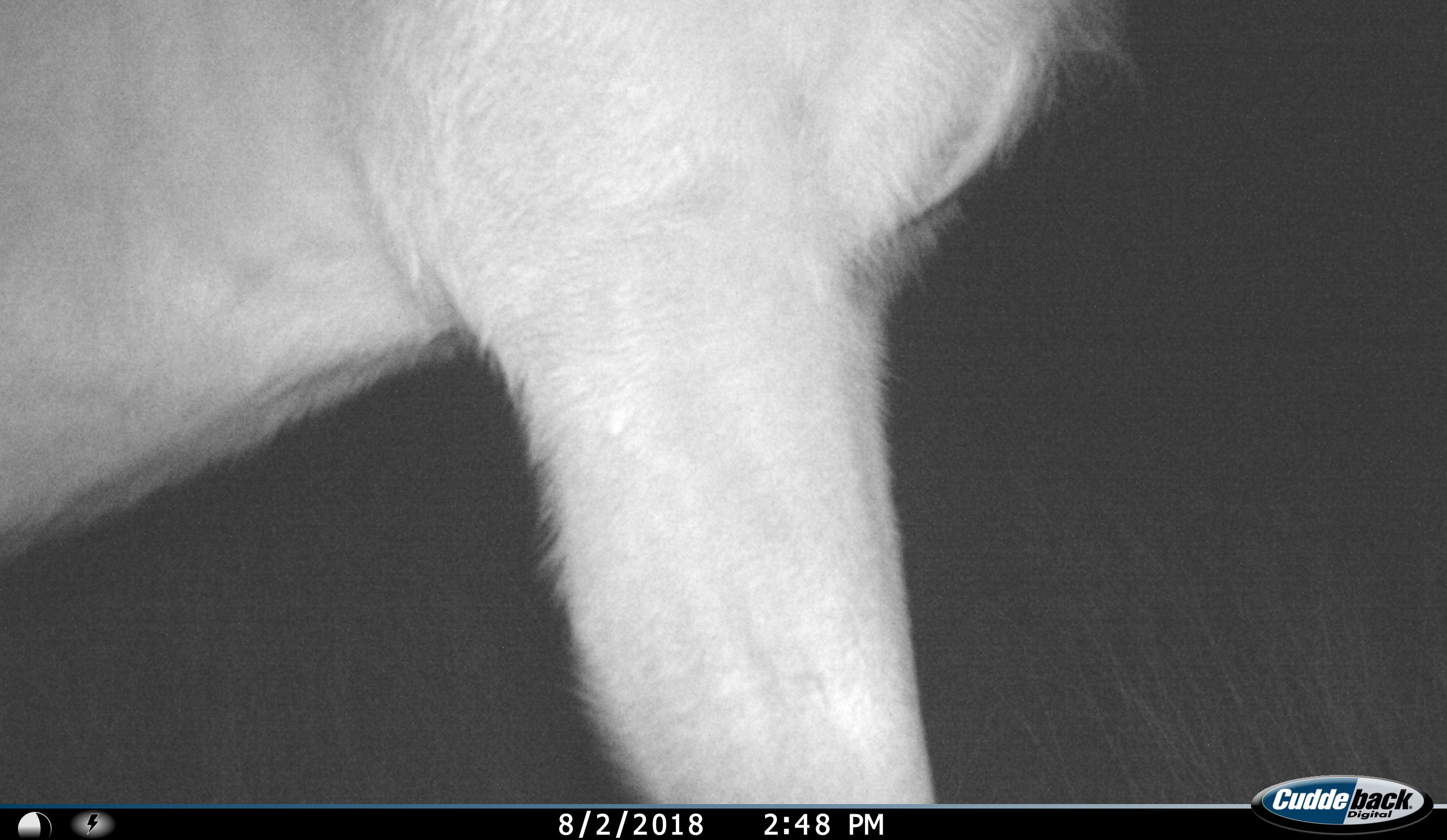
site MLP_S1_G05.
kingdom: Animalia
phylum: Chordata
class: Mammalia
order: Artiodactyla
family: Bovidae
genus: Tragelaphus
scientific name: Tragelaphus oryx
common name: eland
Eland (Tragelaphus oryx), count 1. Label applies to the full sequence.